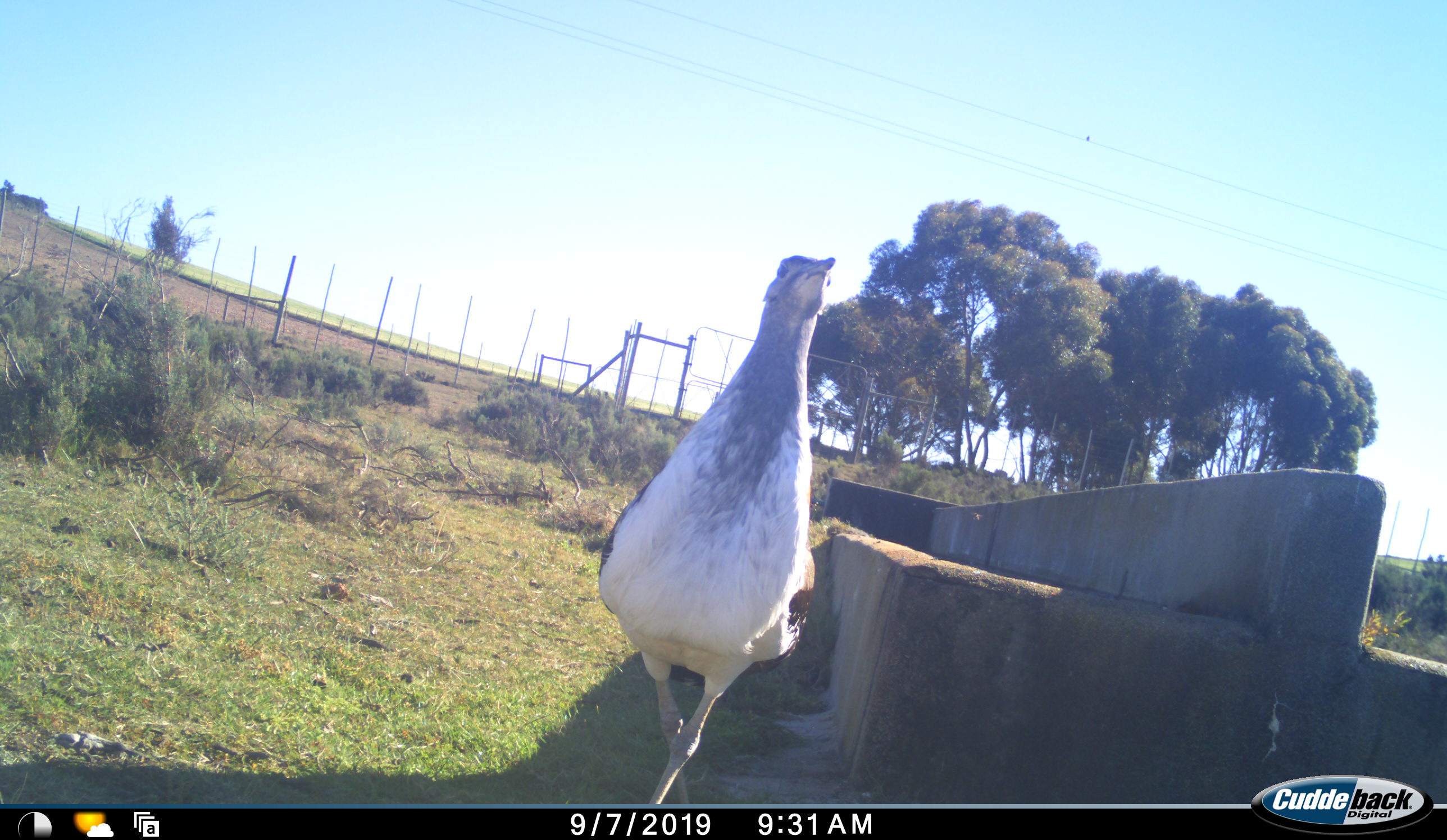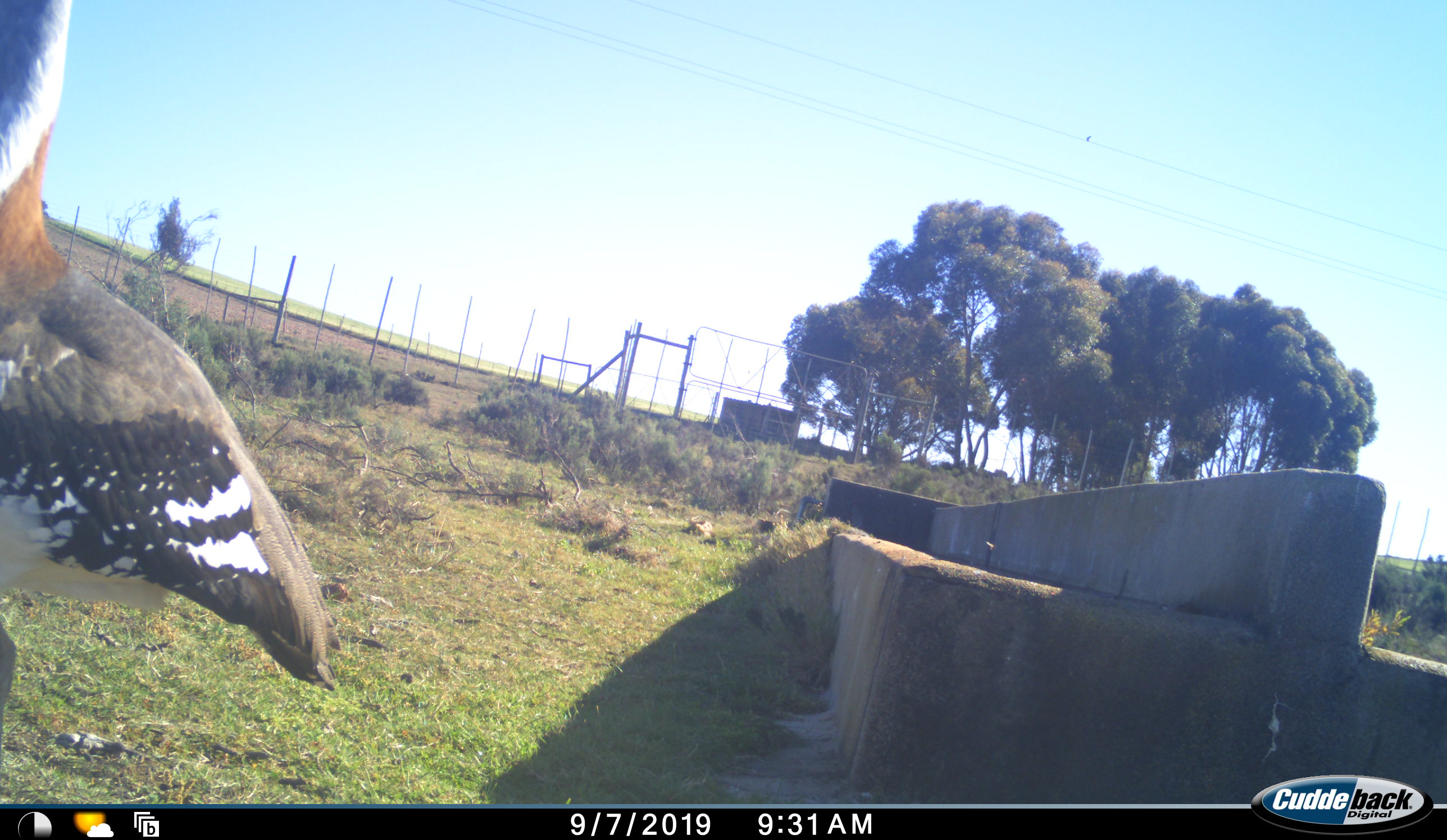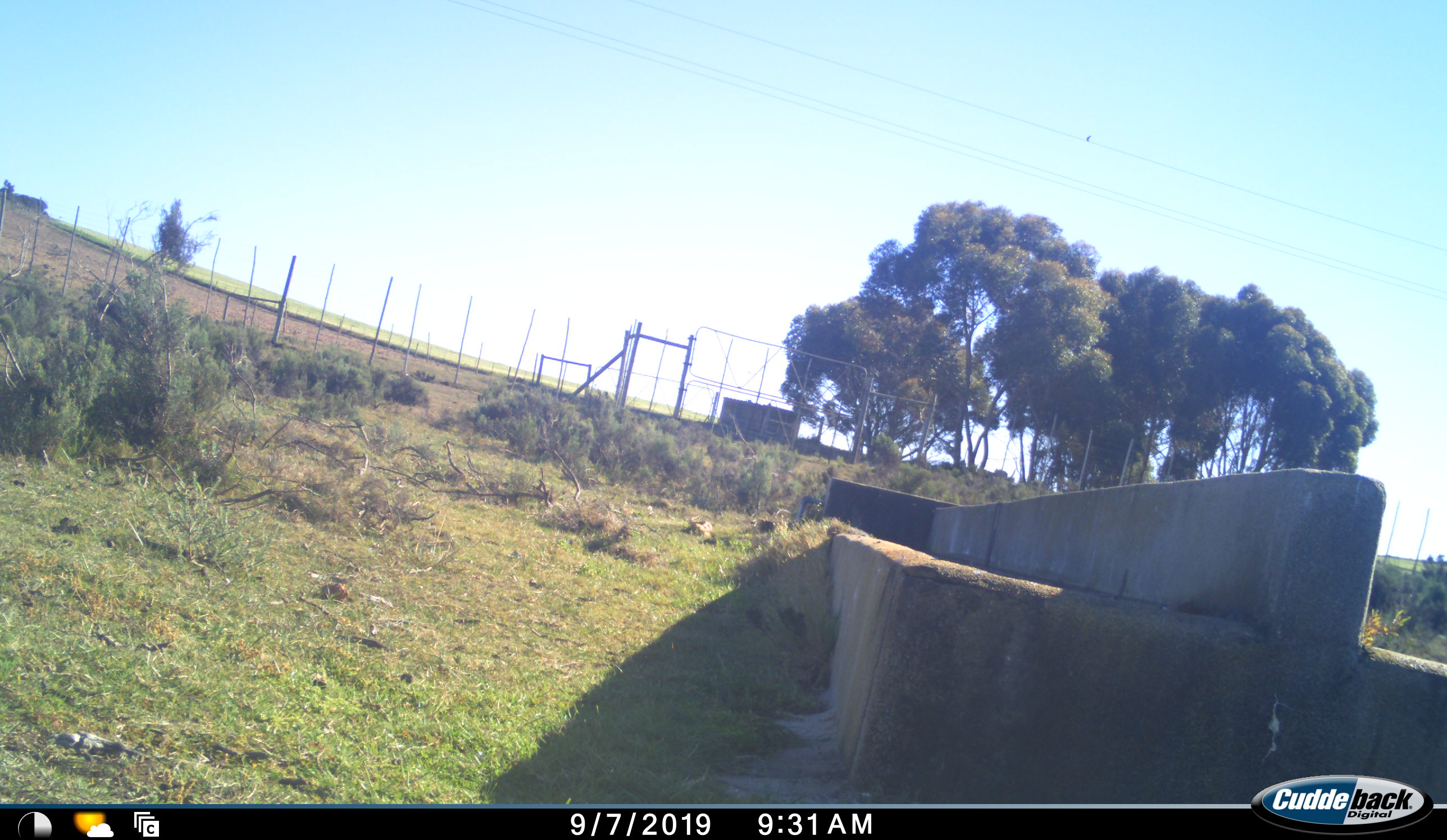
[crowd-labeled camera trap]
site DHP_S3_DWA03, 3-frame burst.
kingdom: Animalia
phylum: Chordata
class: Aves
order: Otidiformes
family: Otididae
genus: Neotis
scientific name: Neotis denhami denhami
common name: denham's bustard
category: bustarddenhams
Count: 1.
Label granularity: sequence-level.